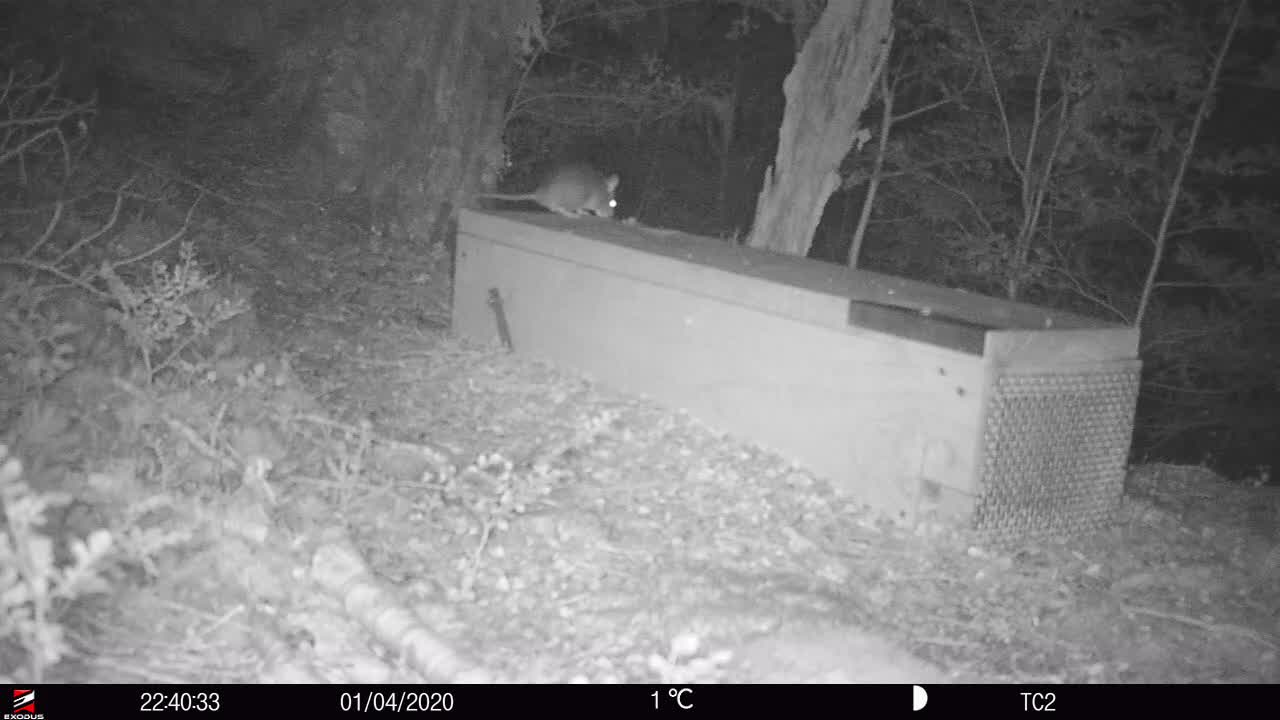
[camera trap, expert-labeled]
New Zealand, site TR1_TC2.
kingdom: Animalia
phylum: Chordata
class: Mammalia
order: Rodentia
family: Muridae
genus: Rattus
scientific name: Rattus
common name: rat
Rat (Rattus).